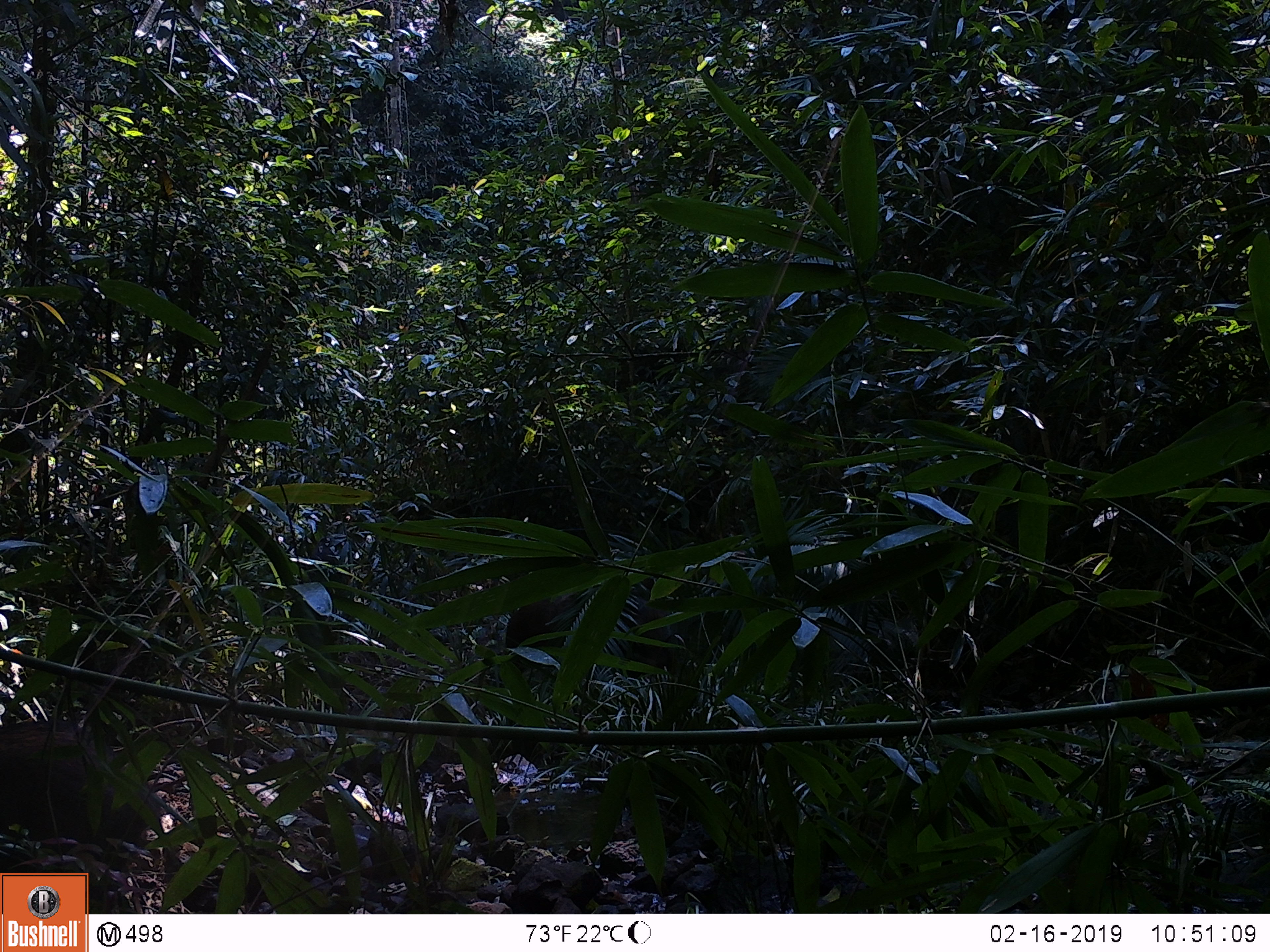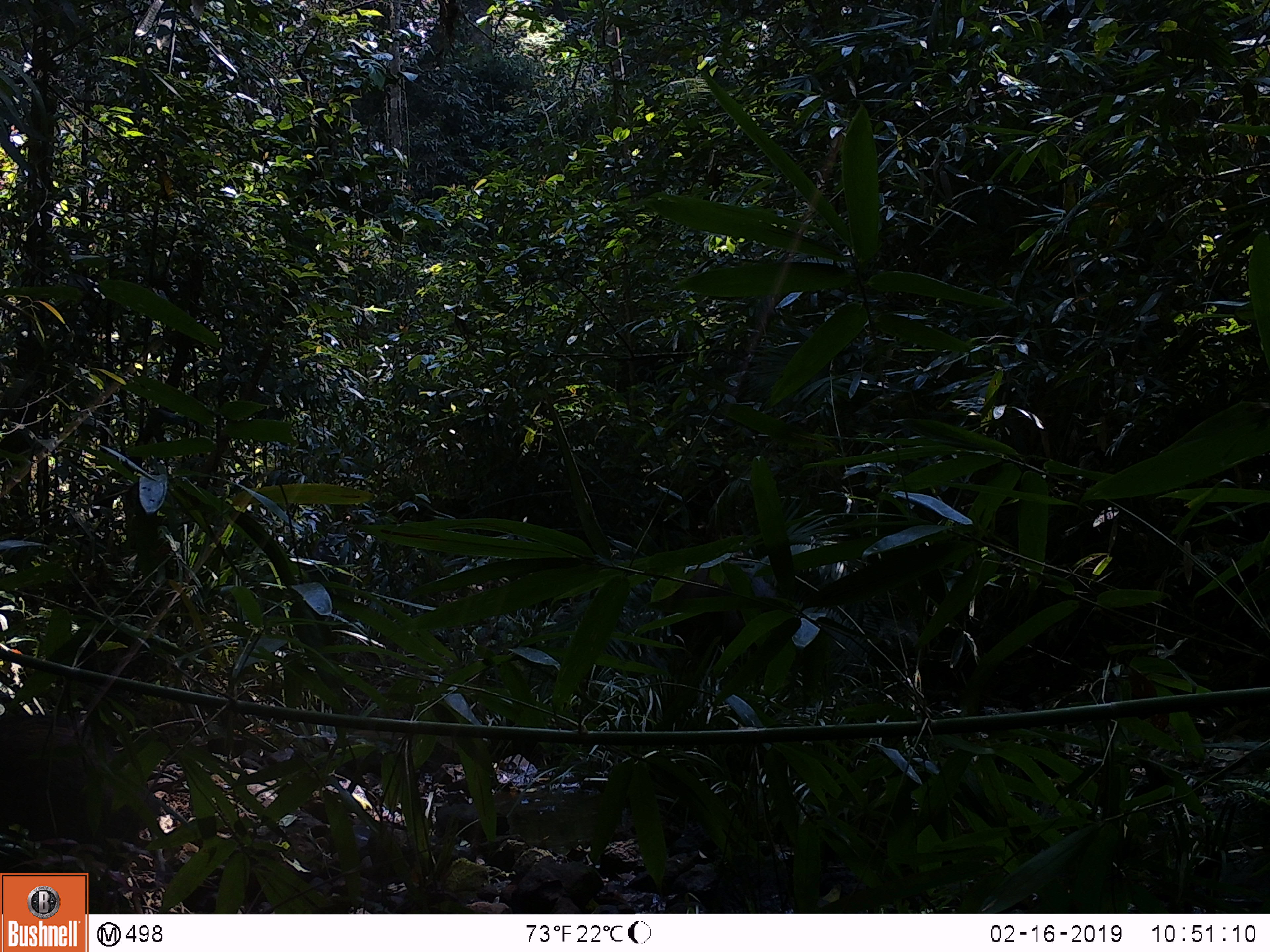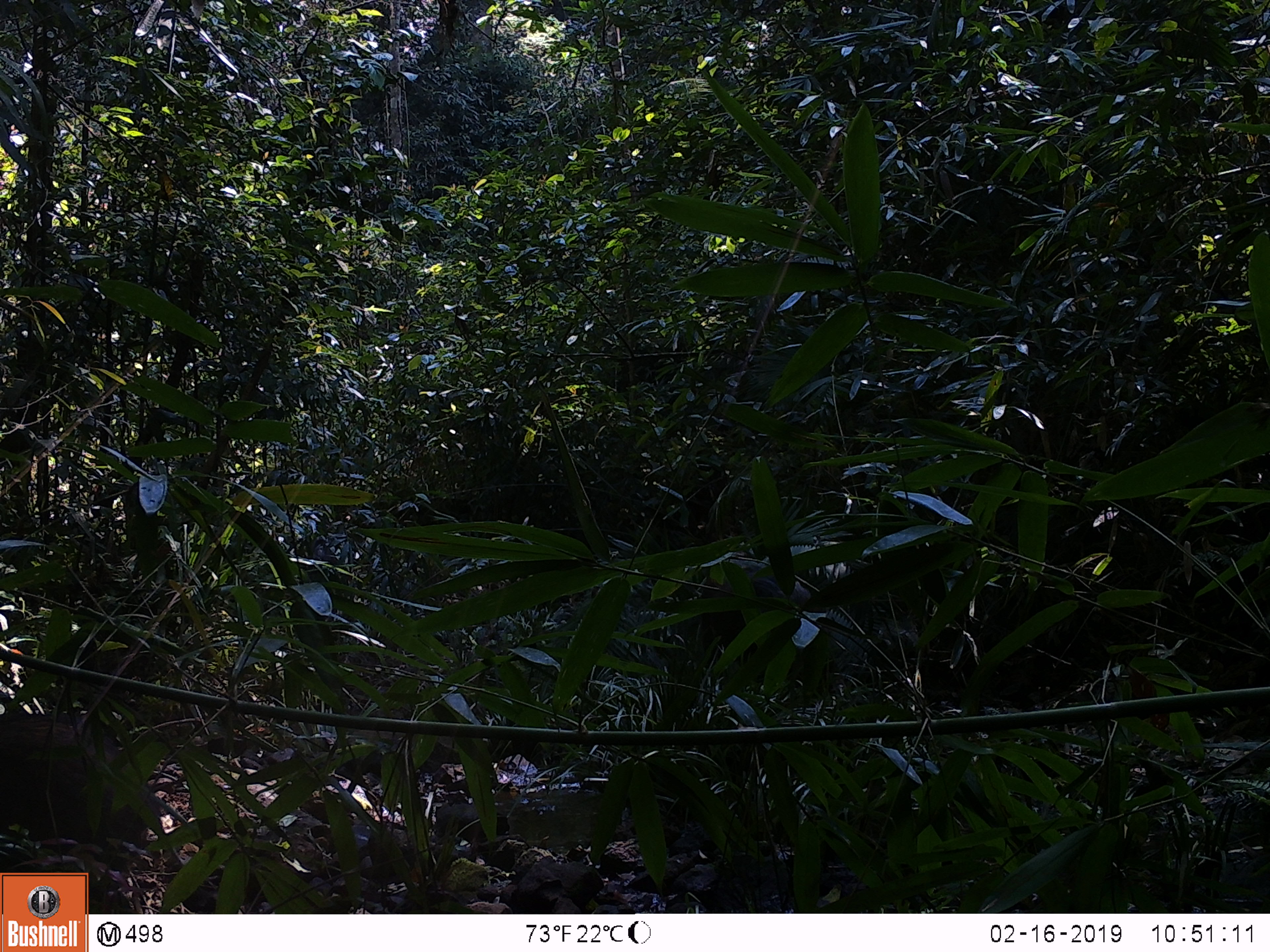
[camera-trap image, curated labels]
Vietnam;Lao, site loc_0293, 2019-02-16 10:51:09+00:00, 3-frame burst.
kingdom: Animalia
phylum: Chordata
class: Mammalia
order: Artiodactyla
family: Suidae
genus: Sus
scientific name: Sus scrofa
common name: eurasian wild pig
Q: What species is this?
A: Eurasian wild pig (Sus scrofa).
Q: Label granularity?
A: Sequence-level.